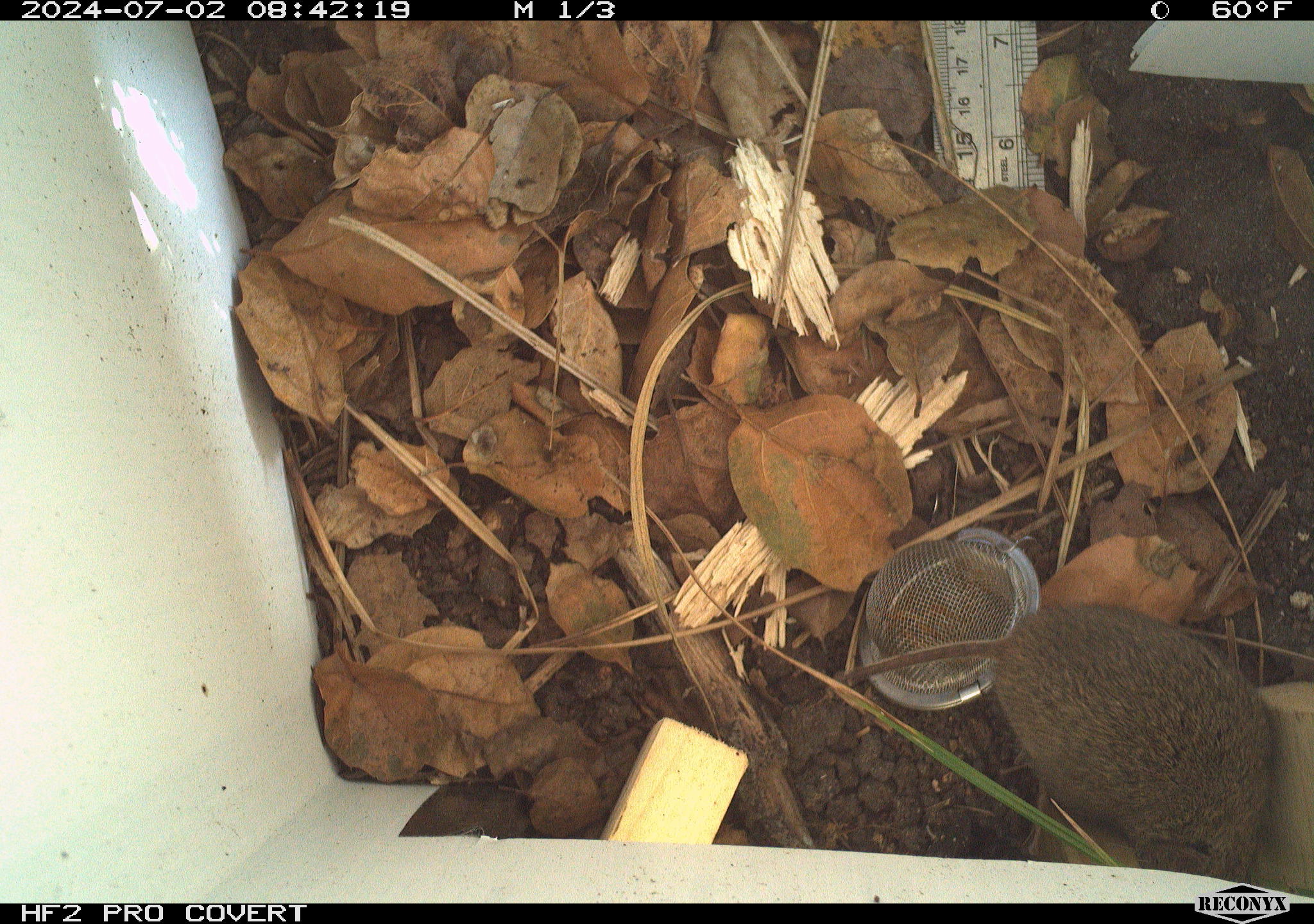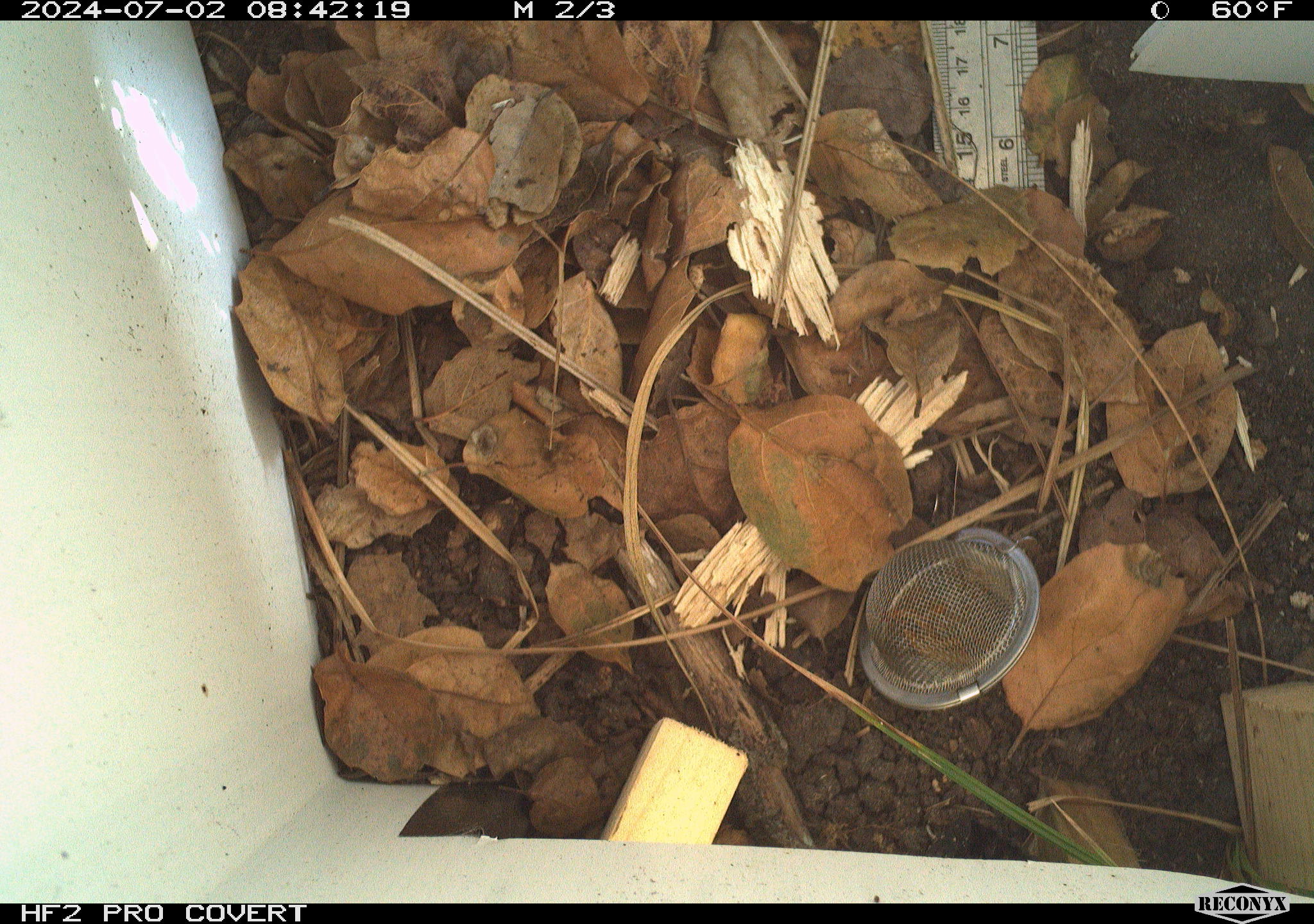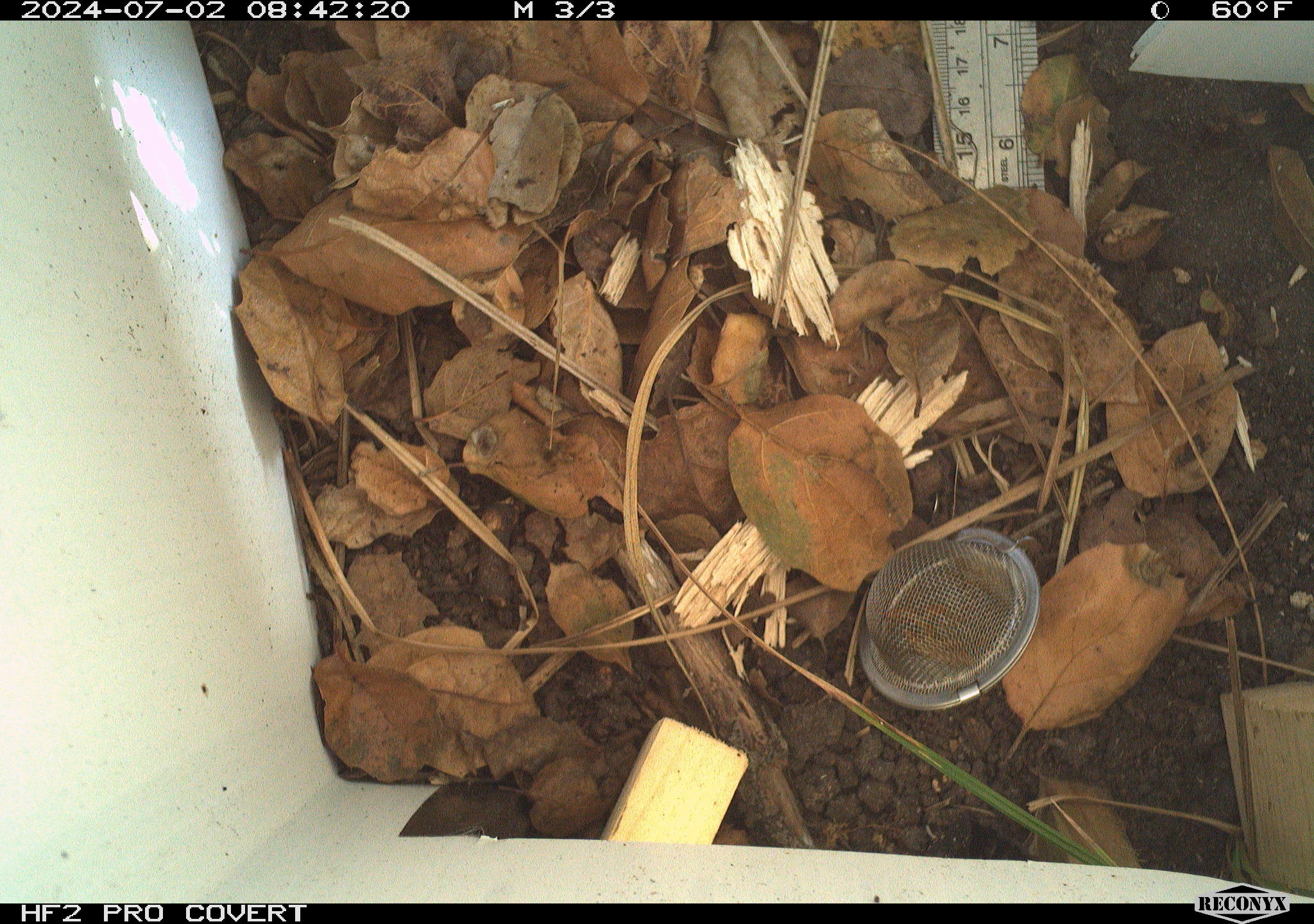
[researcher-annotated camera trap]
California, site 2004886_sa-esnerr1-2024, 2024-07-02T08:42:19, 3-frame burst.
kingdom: Animalia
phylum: Chordata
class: Mammalia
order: Rodentia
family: Cricetidae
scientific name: Cricetidae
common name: hamsters, voles, lemmings, and allies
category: cricetidae family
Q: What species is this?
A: Cricetidae family (hamsters, voles, lemmings, and allies) (Cricetidae).